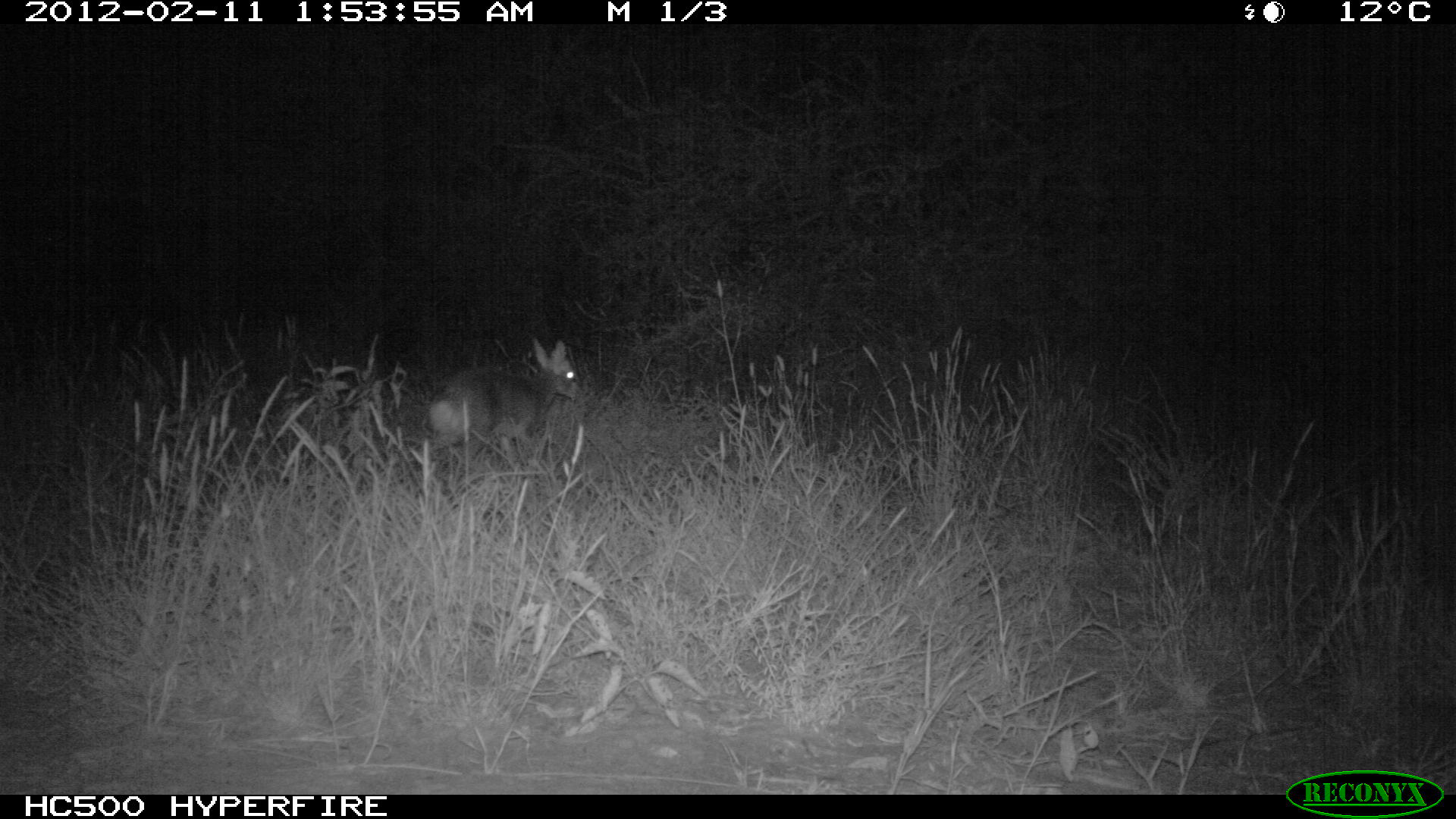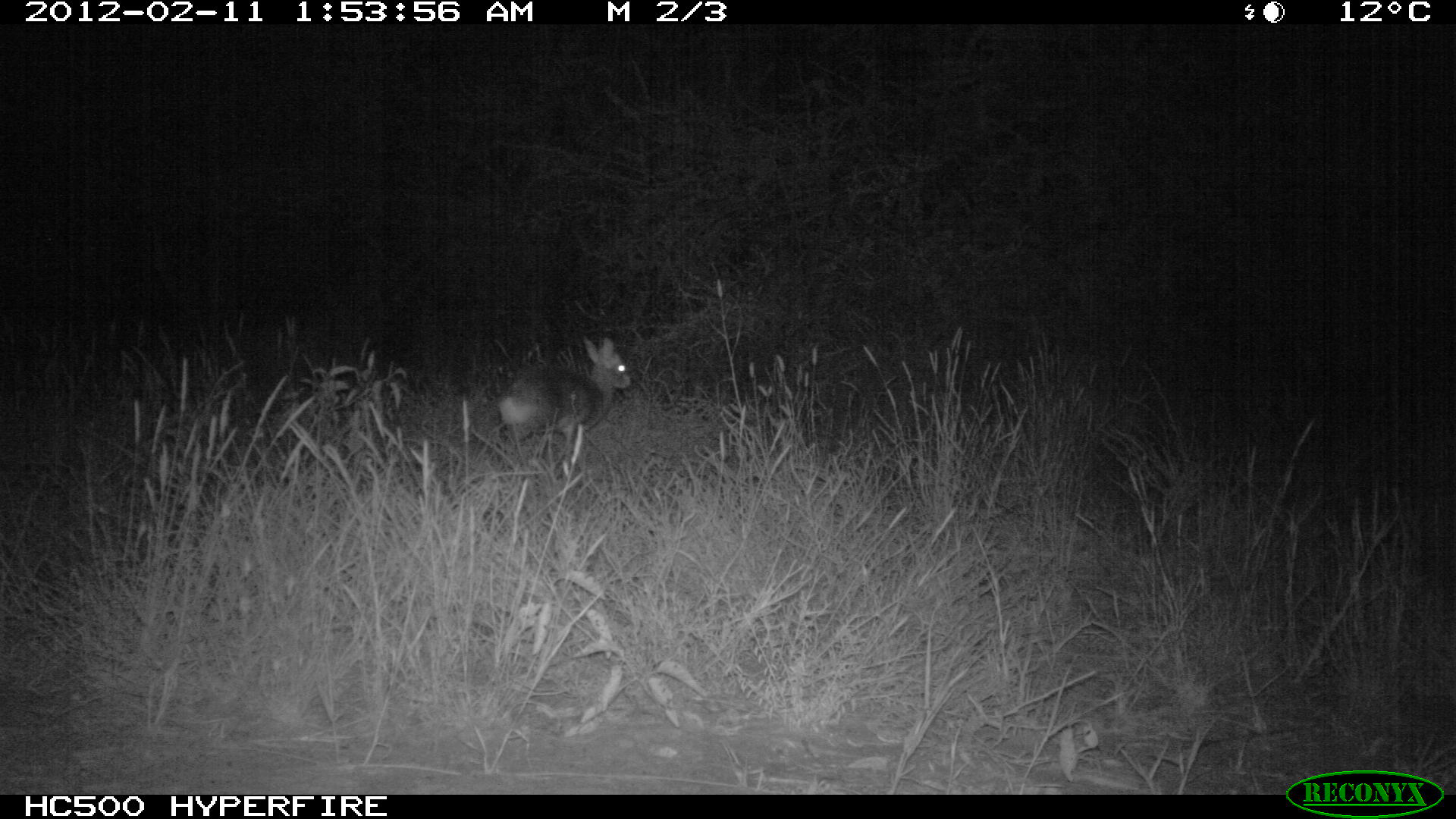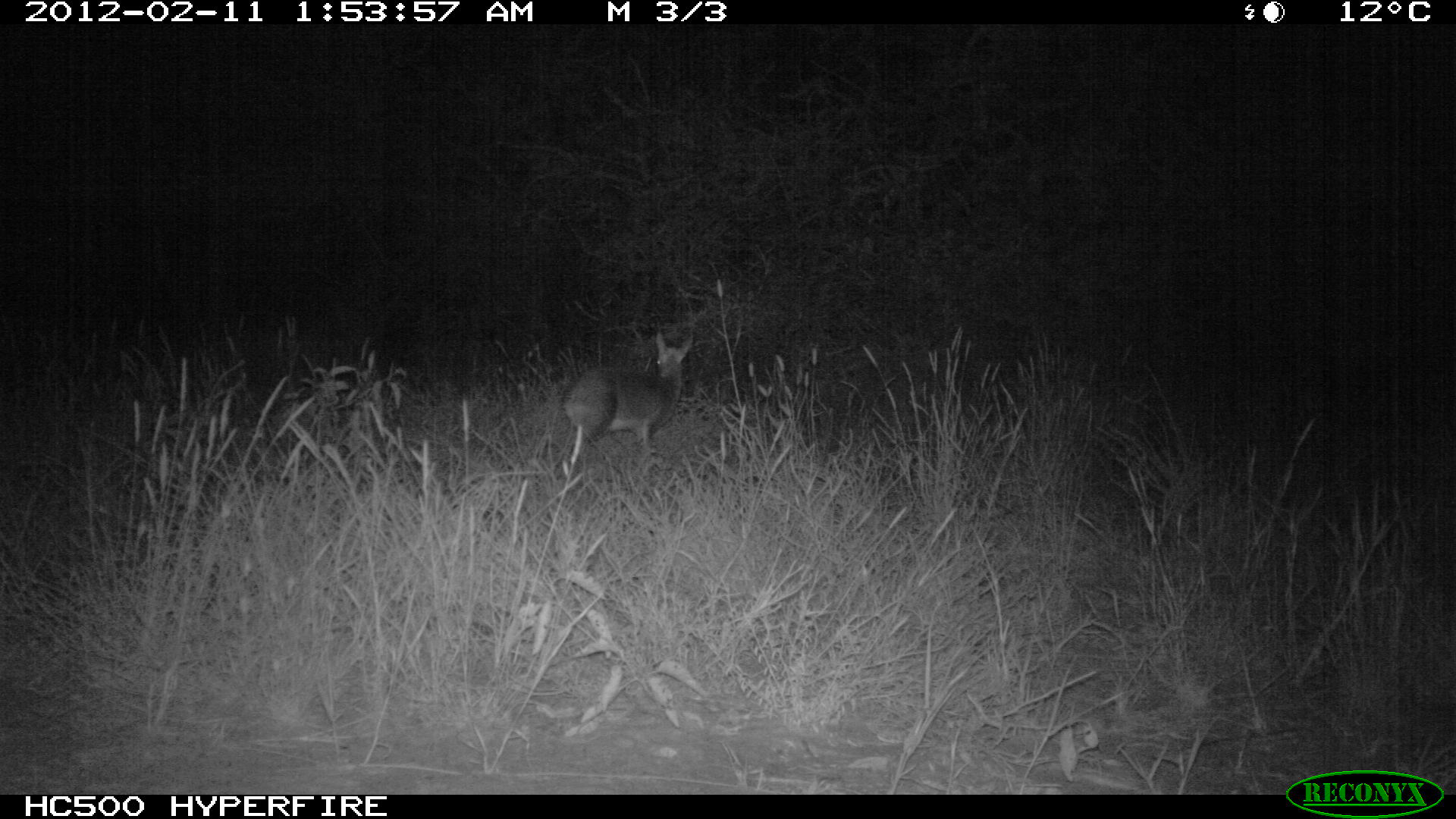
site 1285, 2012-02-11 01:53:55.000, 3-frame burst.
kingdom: Animalia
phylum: Chordata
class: Mammalia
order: Artiodactyla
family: Bovidae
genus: Madoqua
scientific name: Madoqua guentheri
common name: günther's dik-dik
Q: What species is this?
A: Madoqua guentheri (günther's dik-dik).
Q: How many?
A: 1.